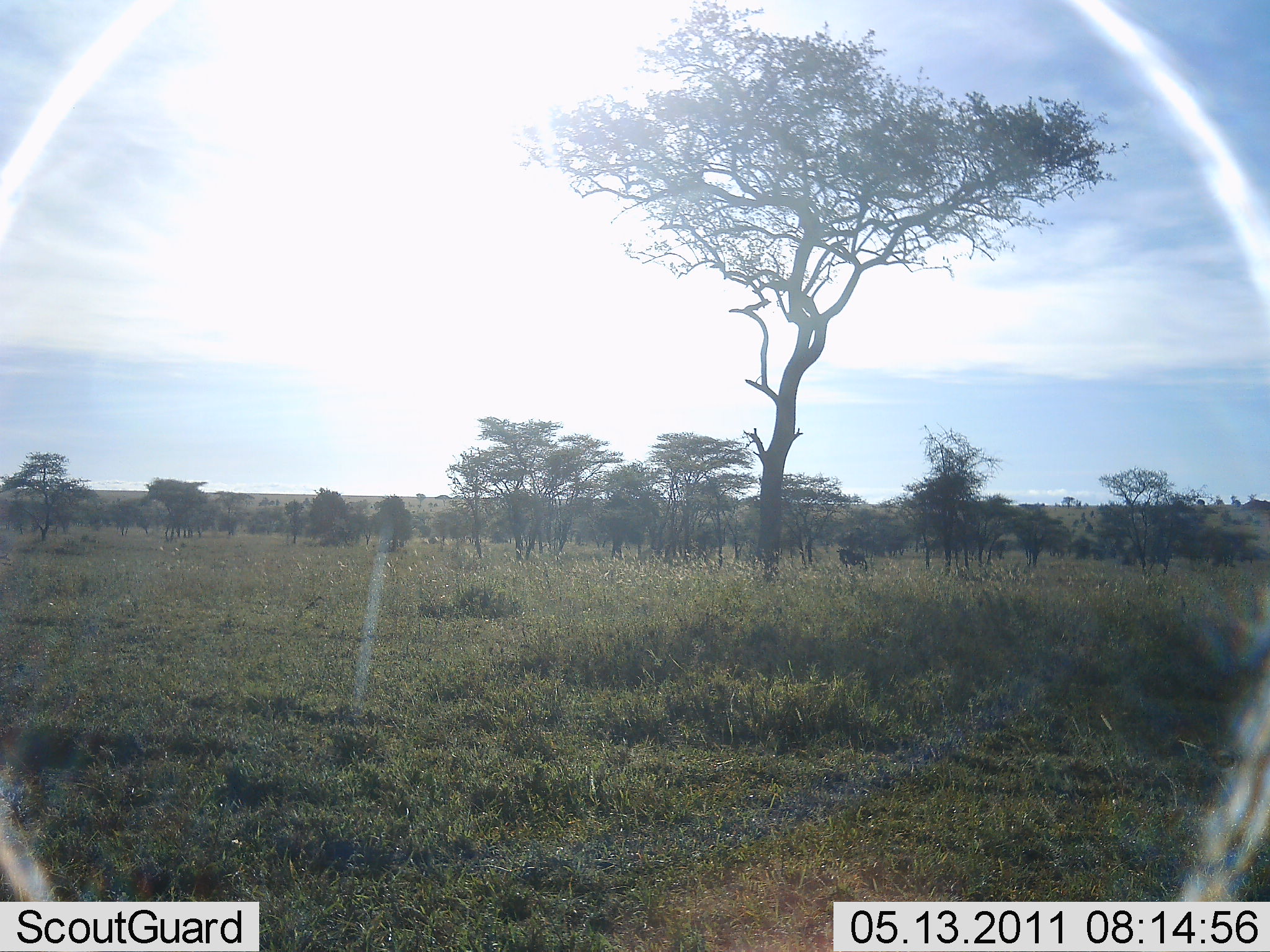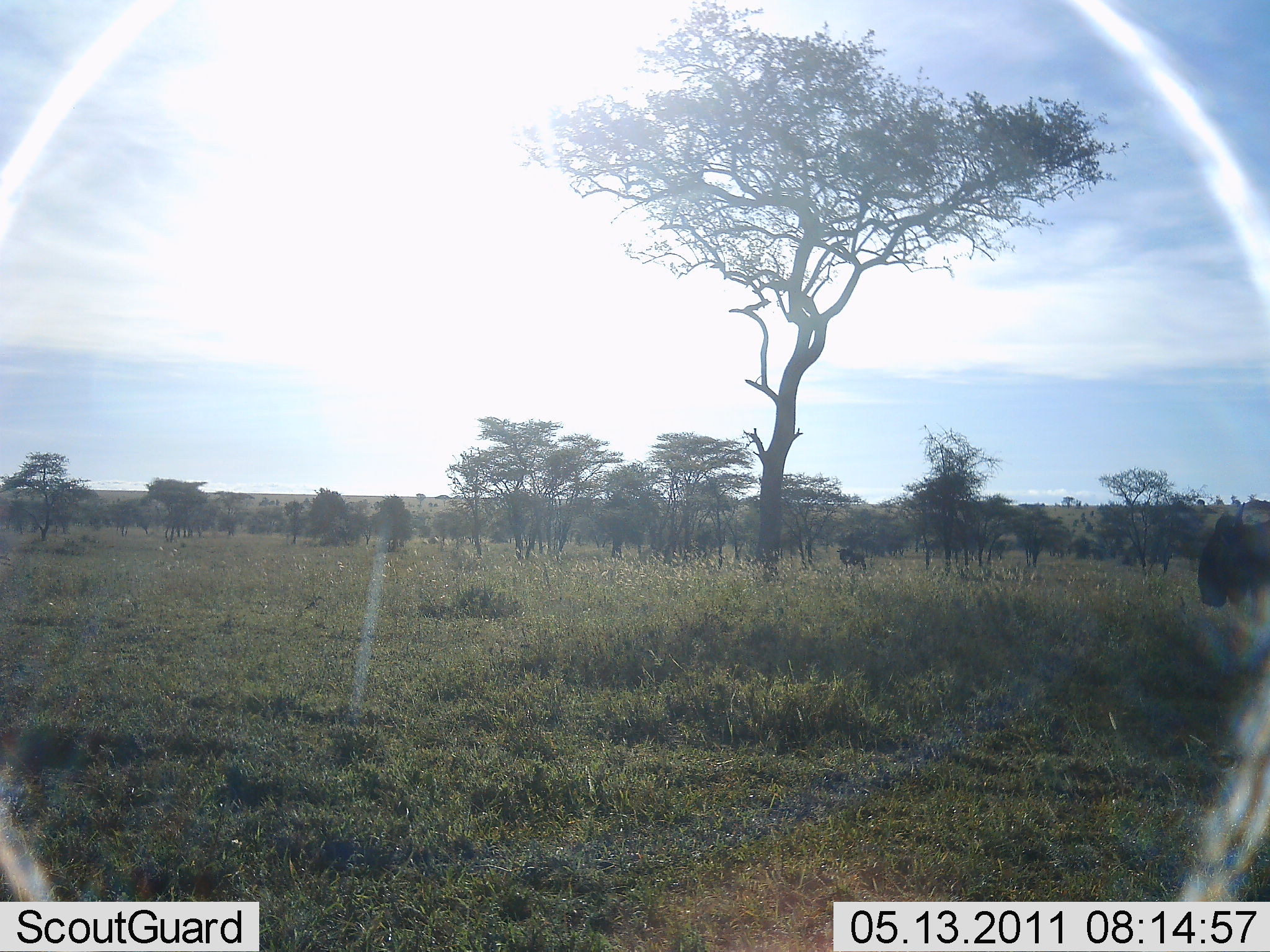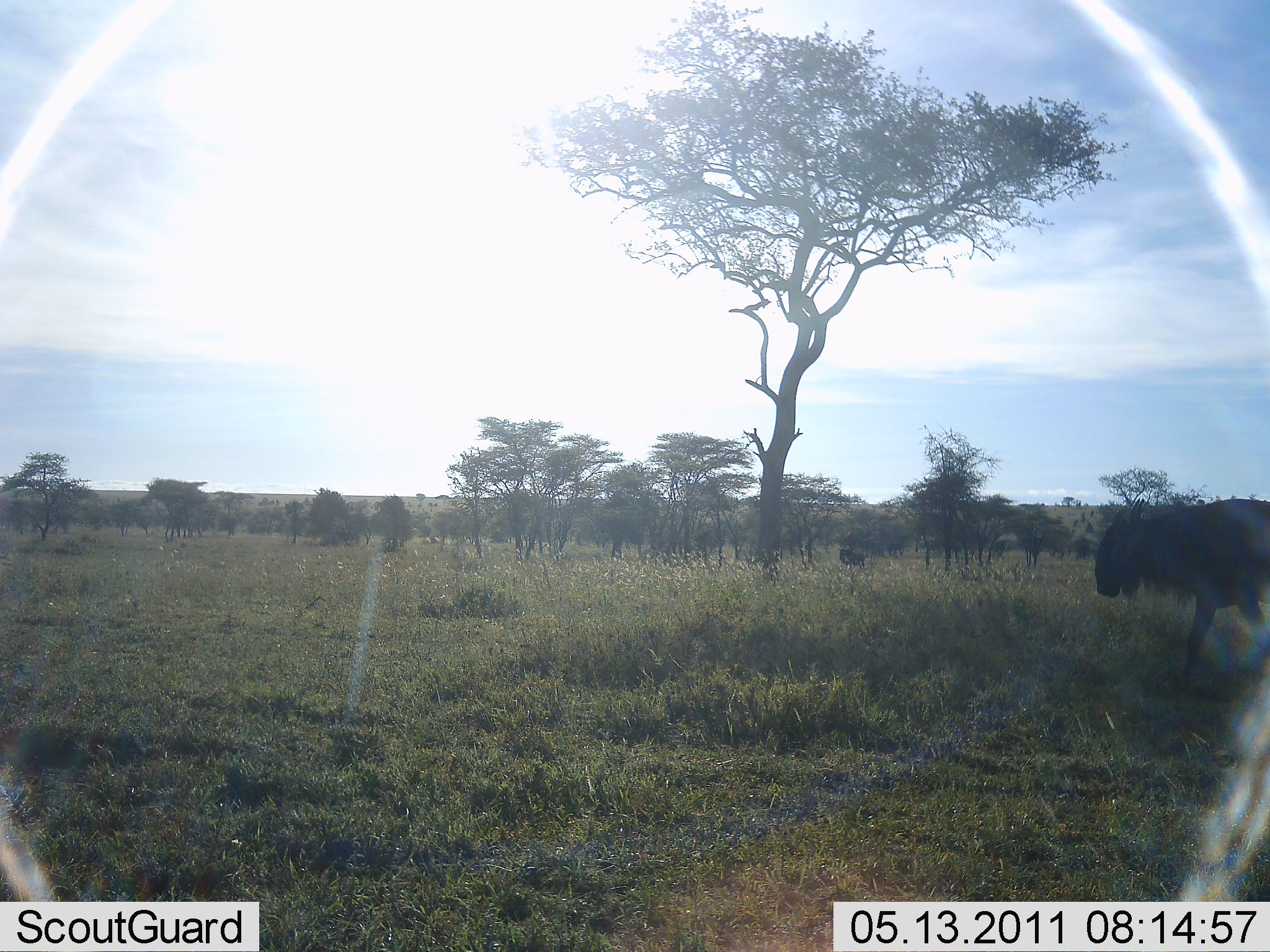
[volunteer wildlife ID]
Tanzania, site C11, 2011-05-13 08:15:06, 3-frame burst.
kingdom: Animalia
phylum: Chordata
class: Mammalia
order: Artiodactyla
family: Bovidae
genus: Connochaetes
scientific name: Connochaetes taurinus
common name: blue wildebeest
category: wildebeest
Wildebeest (blue wildebeest) (Connochaetes taurinus), count 1. Behavior (volunteer vote fractions): standing 0%, resting 0%, moving 100%, interacting 0%. Young present (vote fraction): 0%. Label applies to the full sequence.